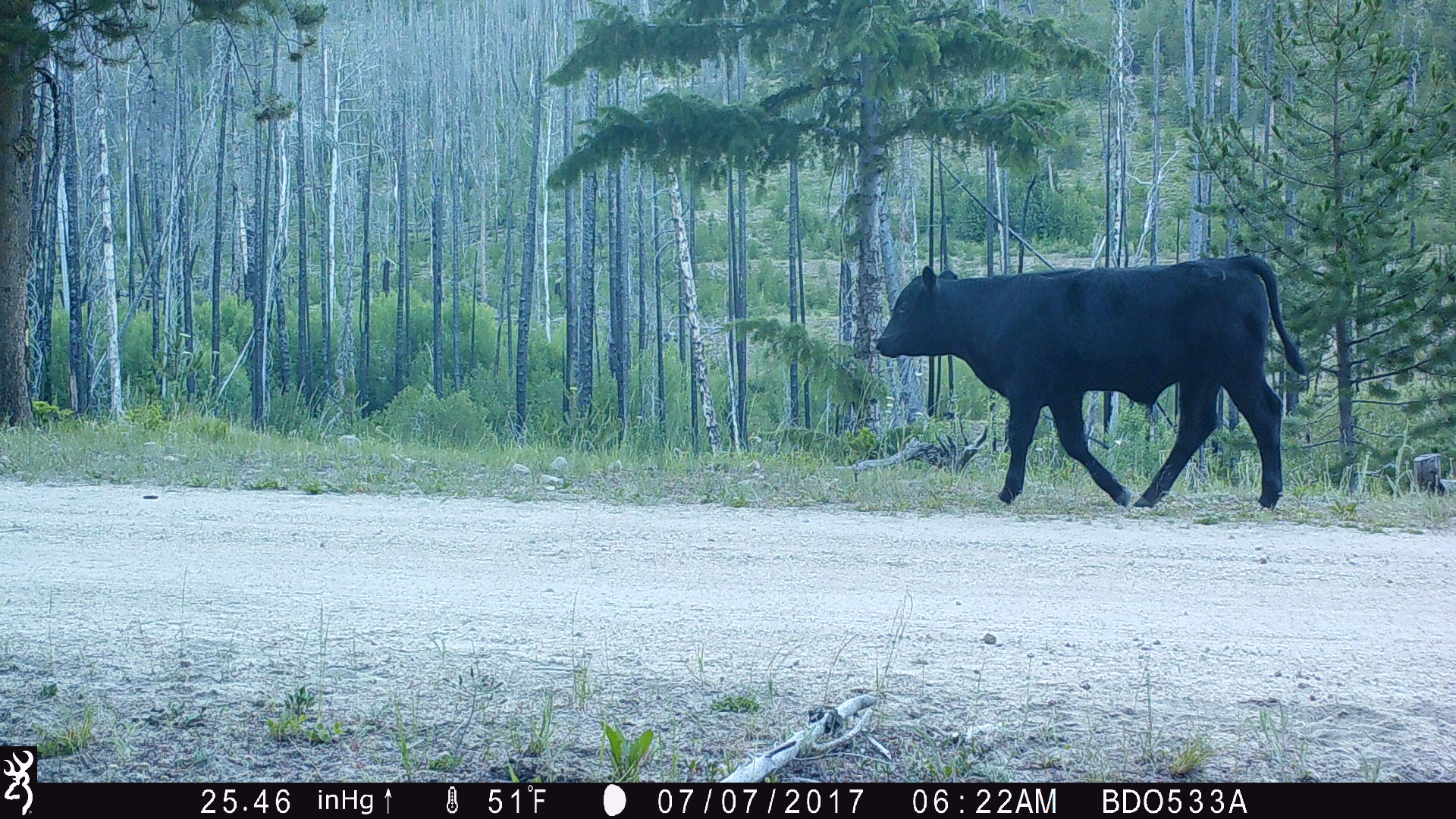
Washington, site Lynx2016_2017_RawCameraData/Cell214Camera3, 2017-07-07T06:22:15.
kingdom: Animalia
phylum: Chordata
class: Mammalia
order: Artiodactyla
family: Bovidae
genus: Bos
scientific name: Bos taurus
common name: domestic cattle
Domestic cattle (Bos taurus). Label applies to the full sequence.